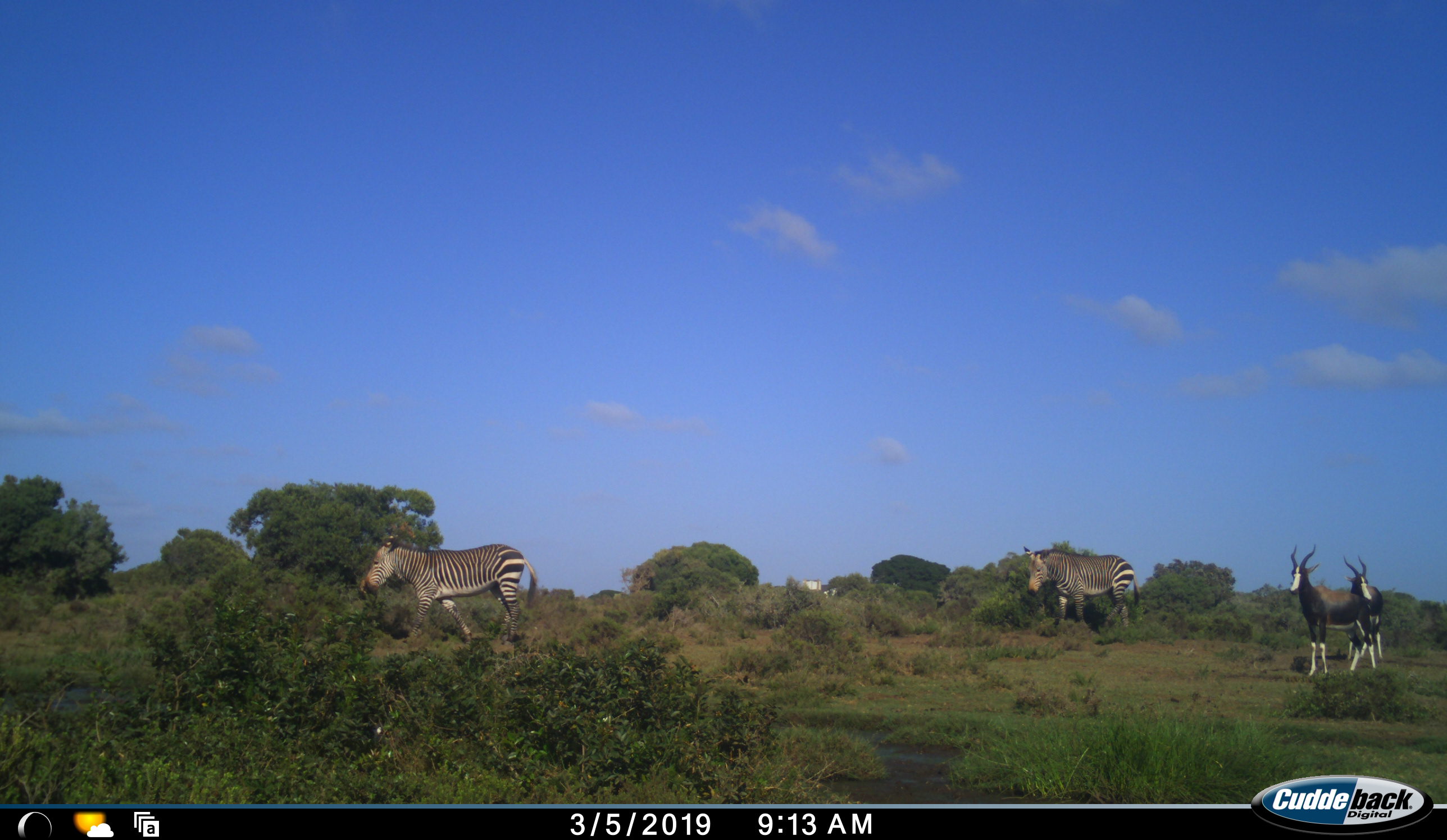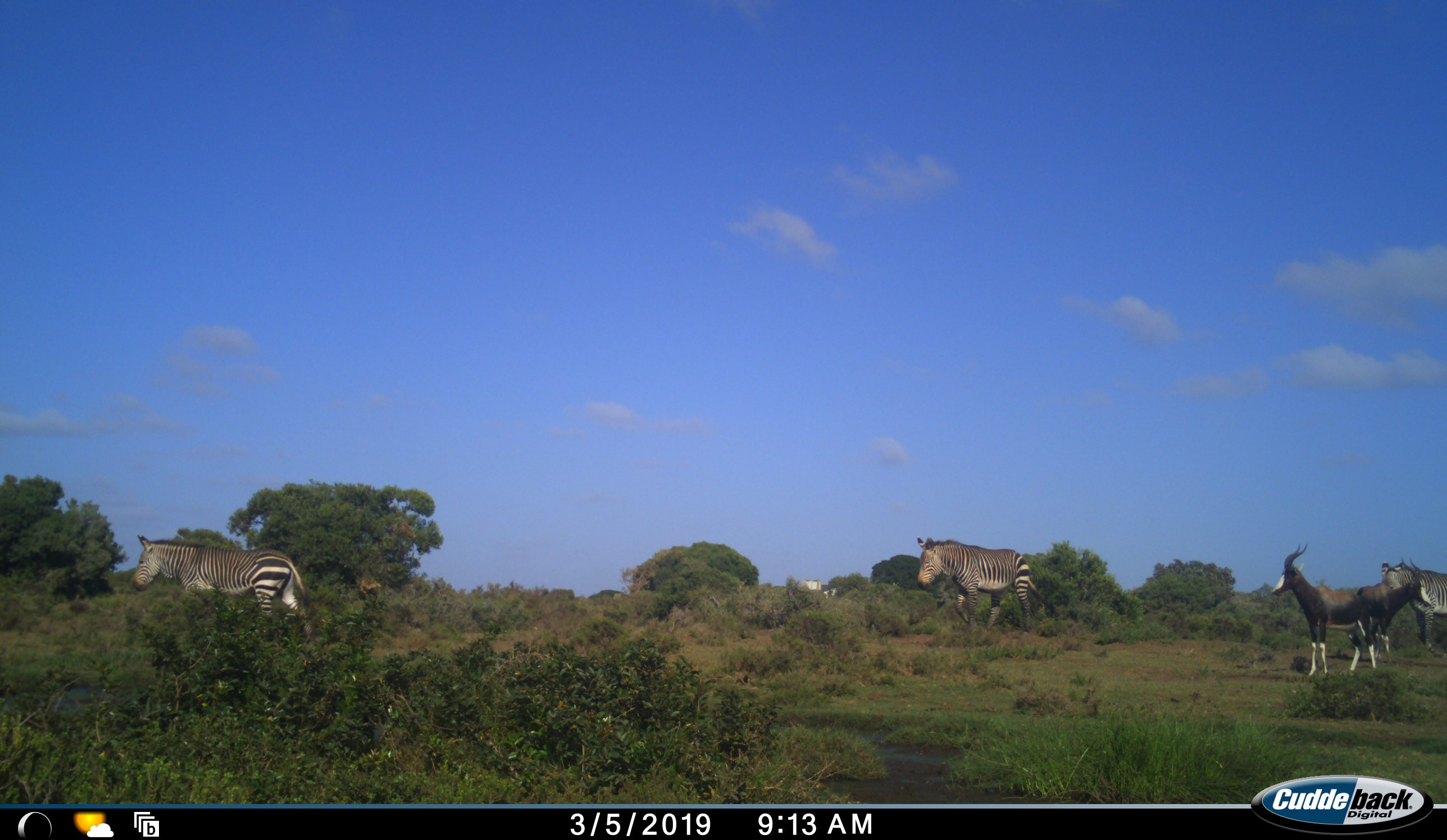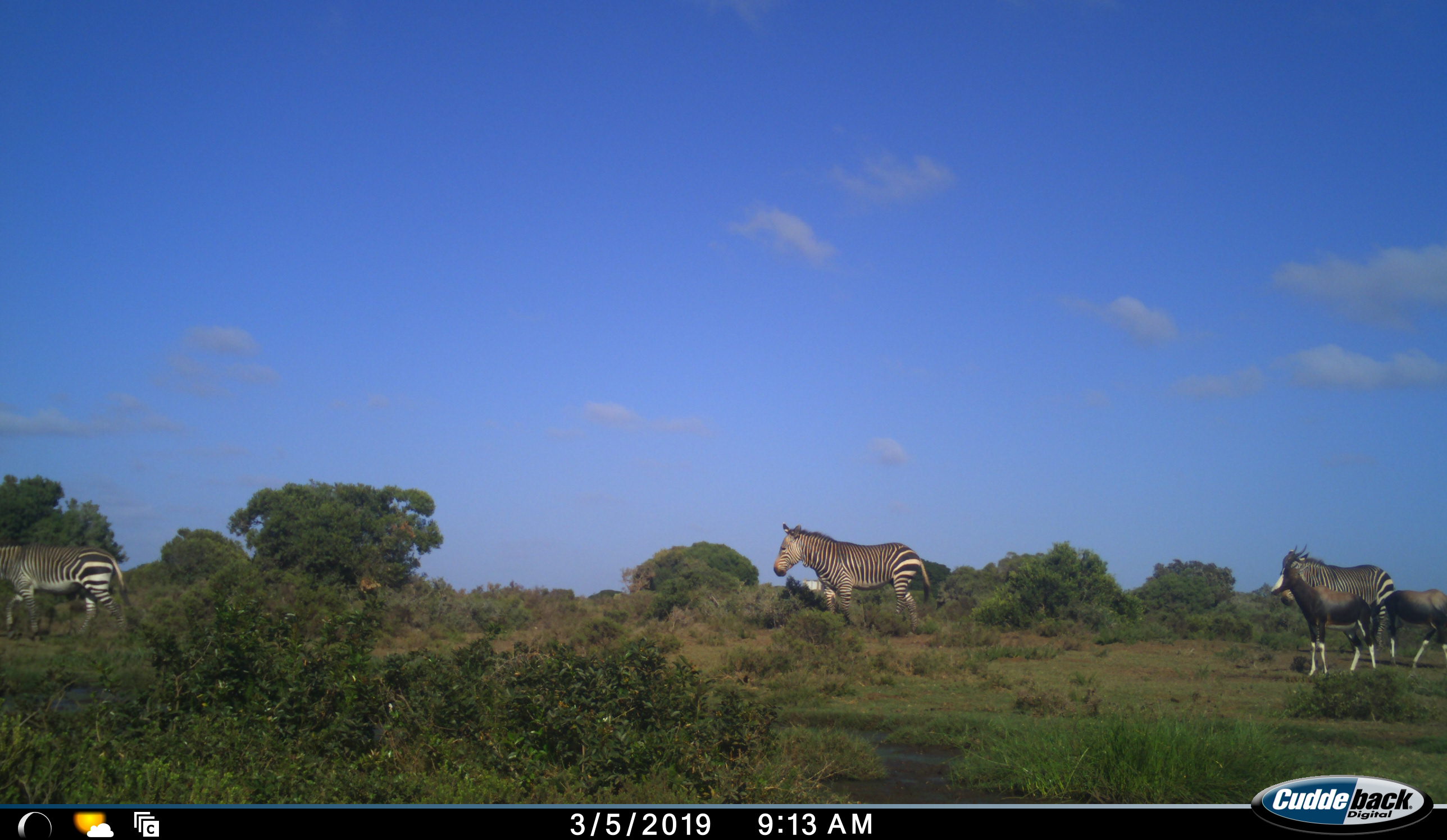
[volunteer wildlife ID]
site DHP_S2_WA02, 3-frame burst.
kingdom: Animalia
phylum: Chordata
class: Mammalia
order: Perissodactyla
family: Equidae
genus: Equus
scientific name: Equus zebra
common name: mountain zebra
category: zebramountain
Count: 3.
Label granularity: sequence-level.